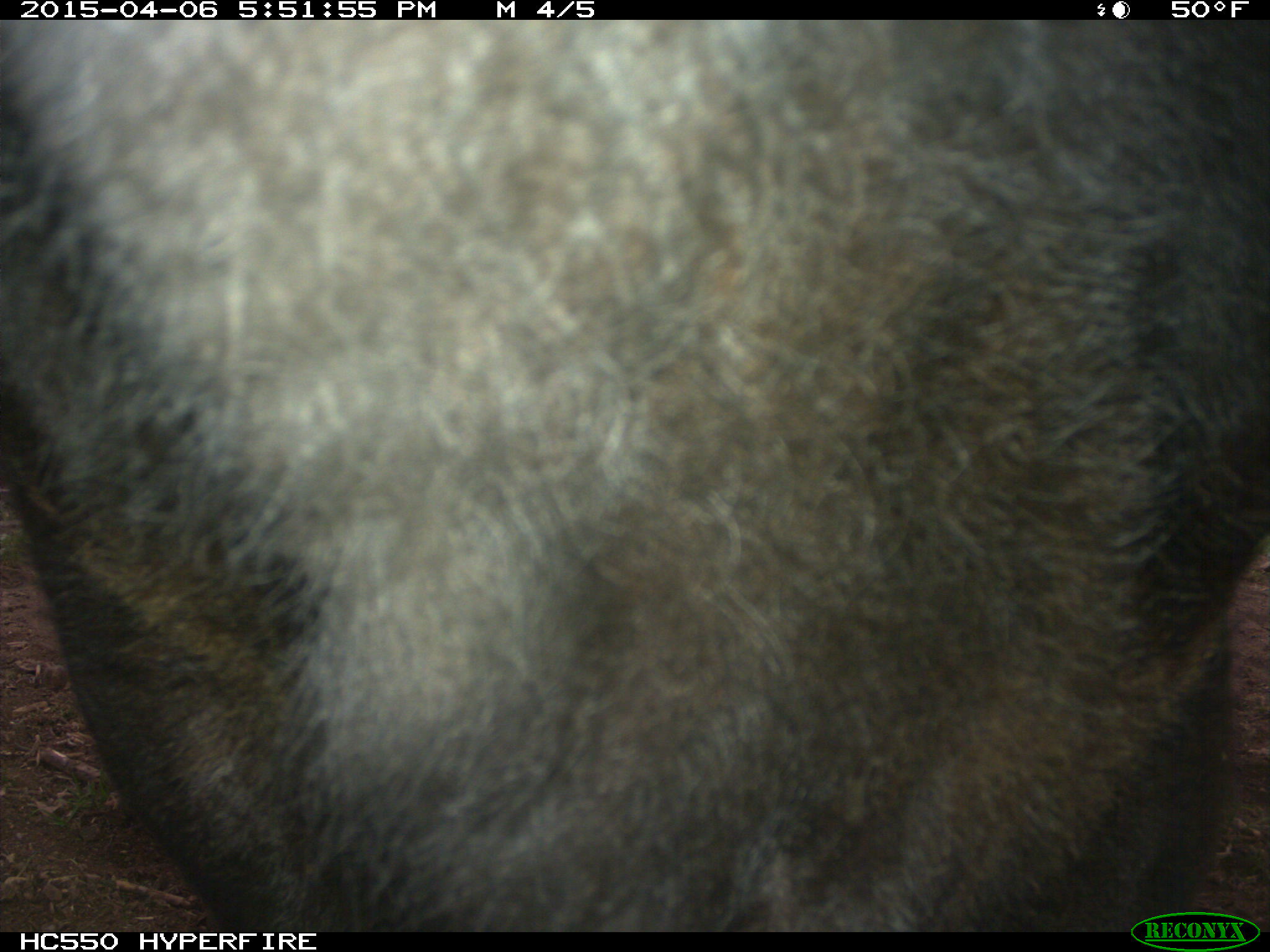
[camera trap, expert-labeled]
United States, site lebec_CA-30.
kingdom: Animalia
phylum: Chordata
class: Mammalia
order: Artiodactyla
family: Bovidae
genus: Bos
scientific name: Bos taurus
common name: domestic cow